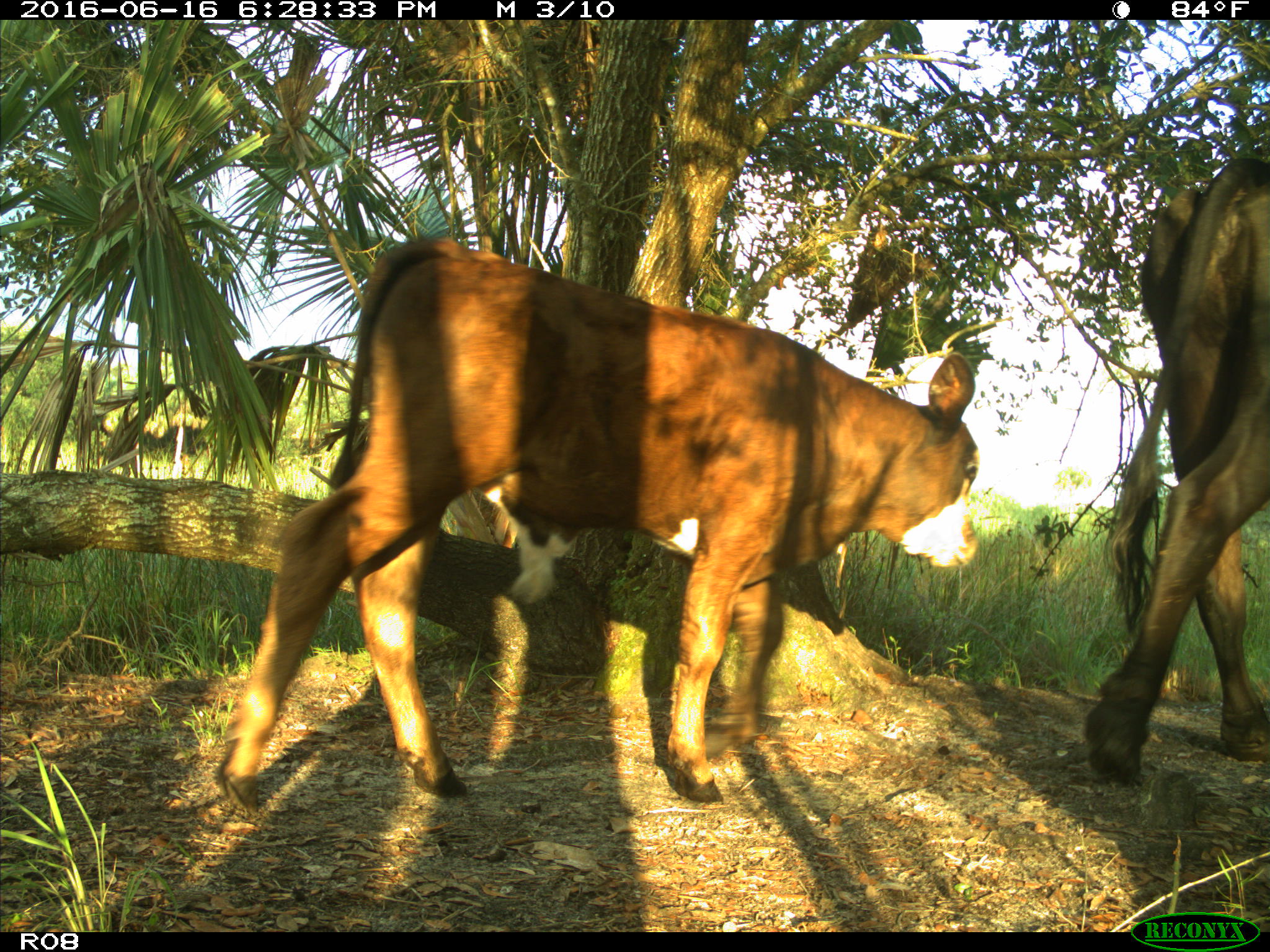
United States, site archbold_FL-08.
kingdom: Animalia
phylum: Chordata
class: Mammalia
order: Artiodactyla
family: Bovidae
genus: Bos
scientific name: Bos taurus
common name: domestic cow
Bos taurus (domestic cow).